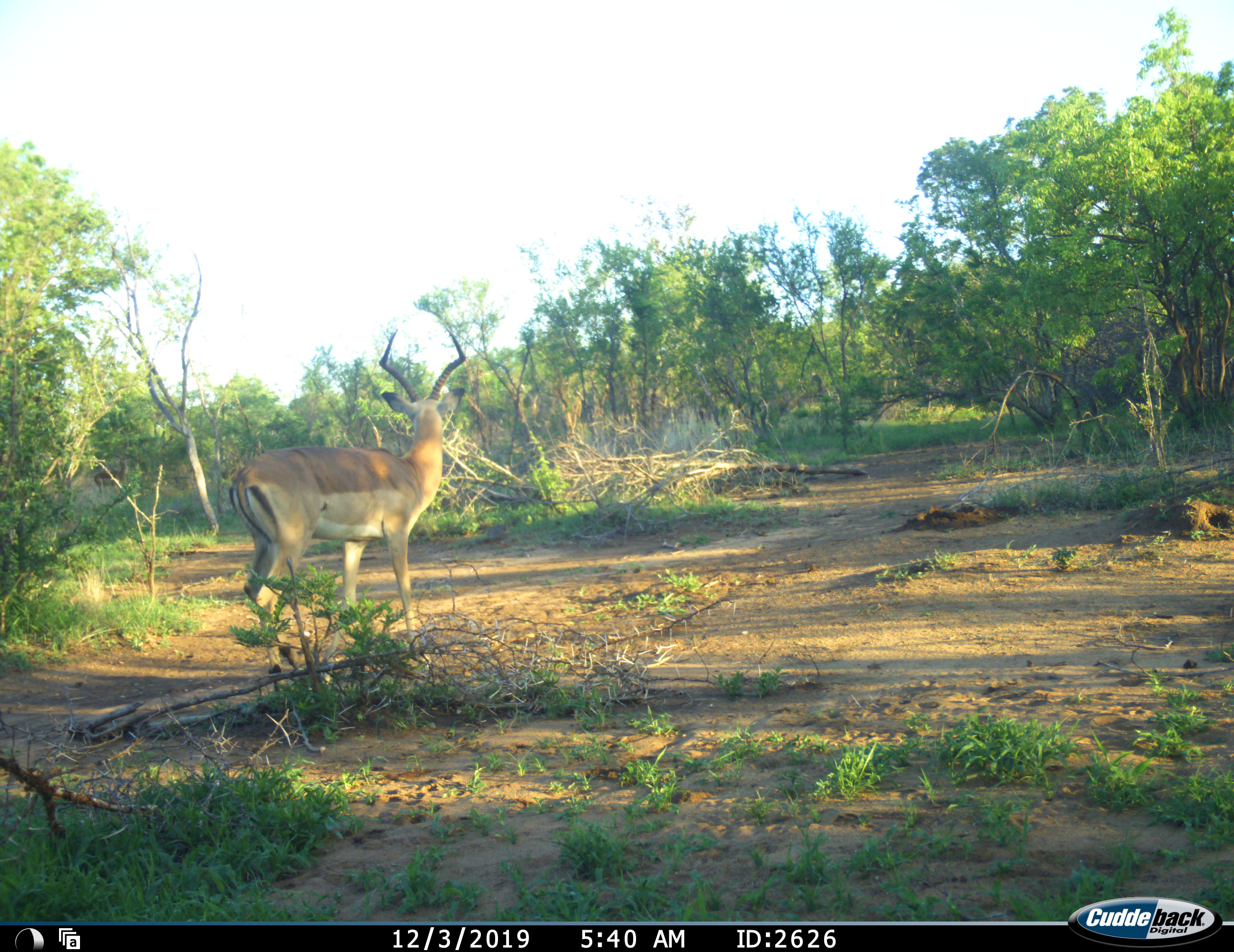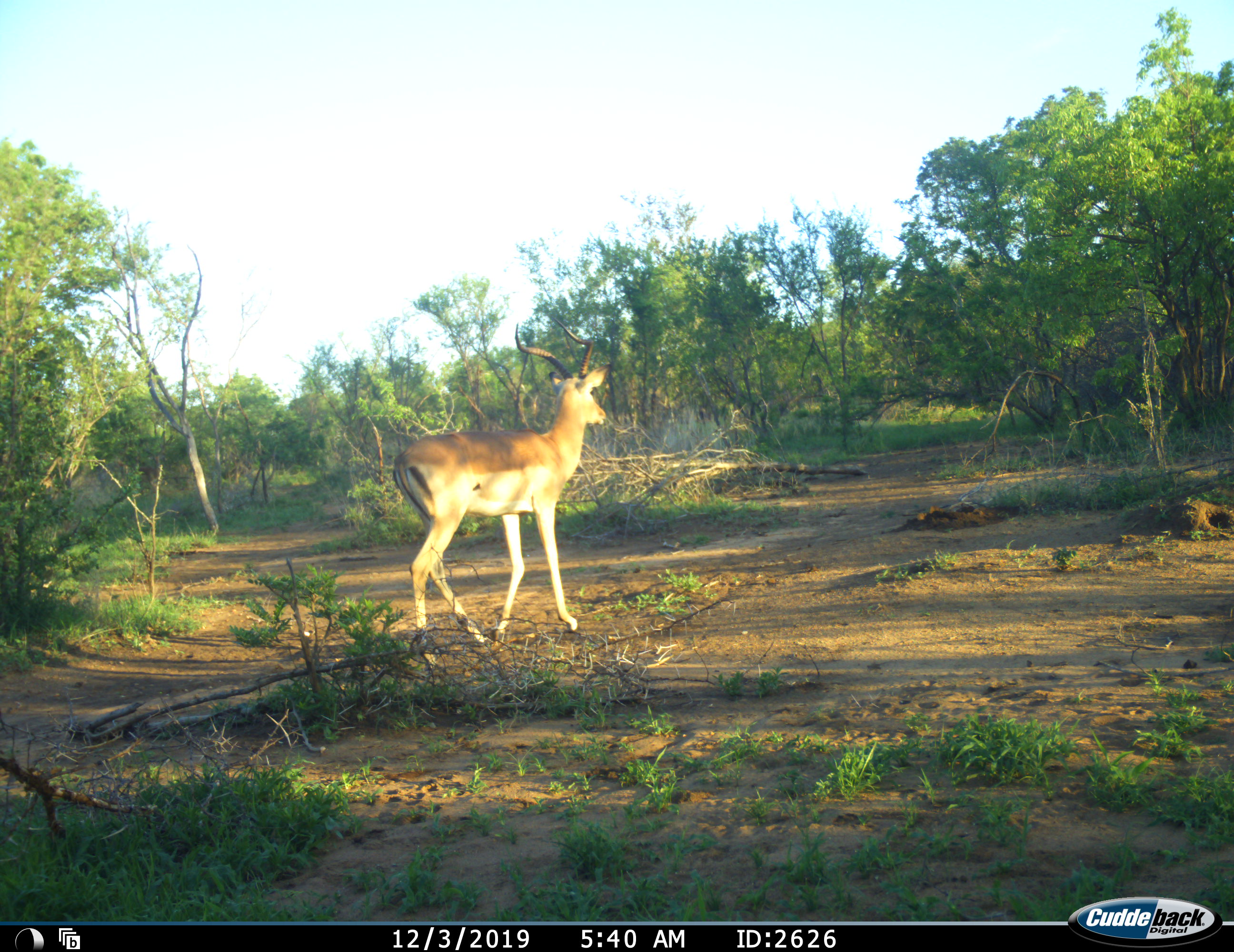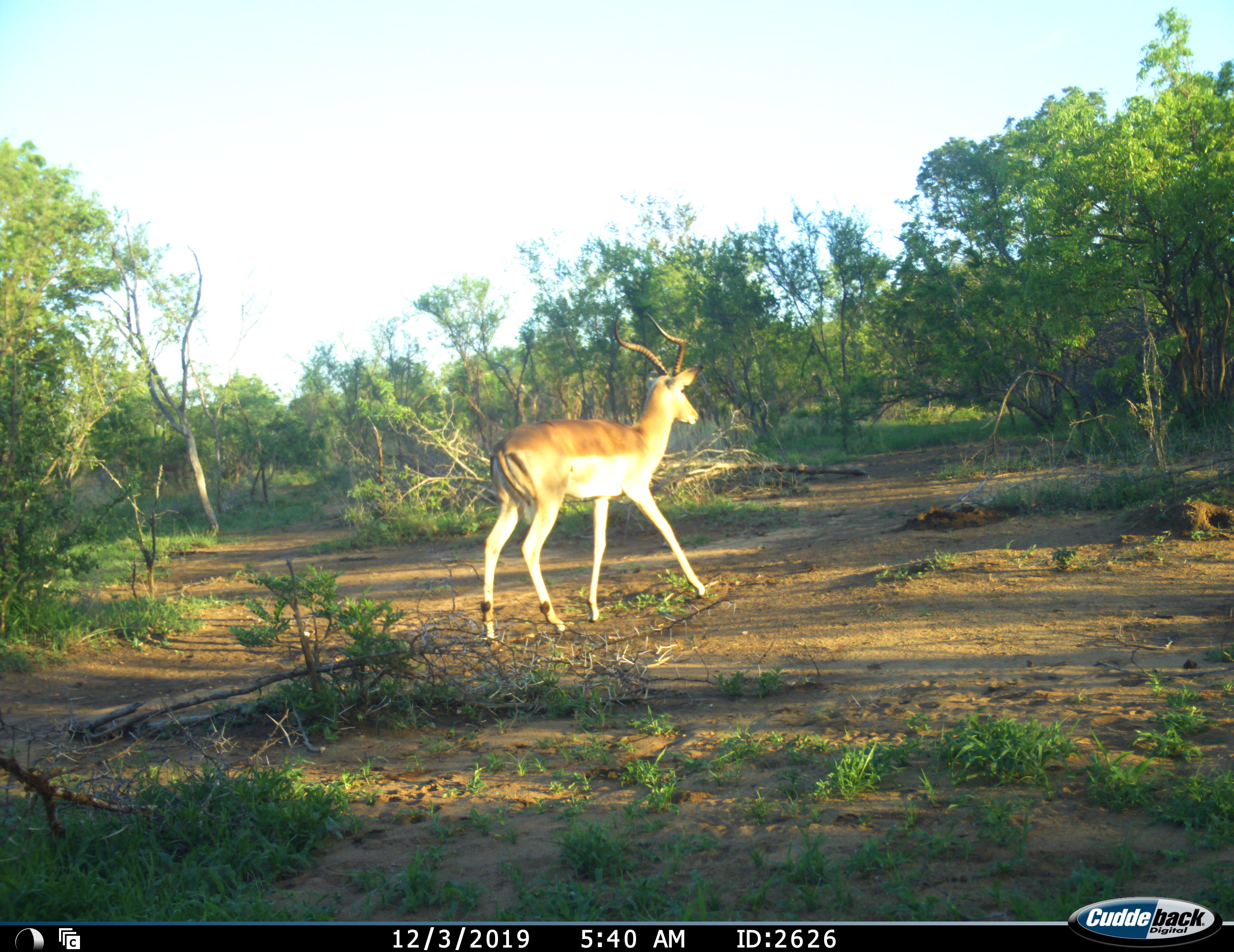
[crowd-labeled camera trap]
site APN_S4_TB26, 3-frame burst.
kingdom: Animalia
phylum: Chordata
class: Mammalia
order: Artiodactyla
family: Bovidae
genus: Aepyceros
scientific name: Aepyceros melampus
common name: impala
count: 1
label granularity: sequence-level